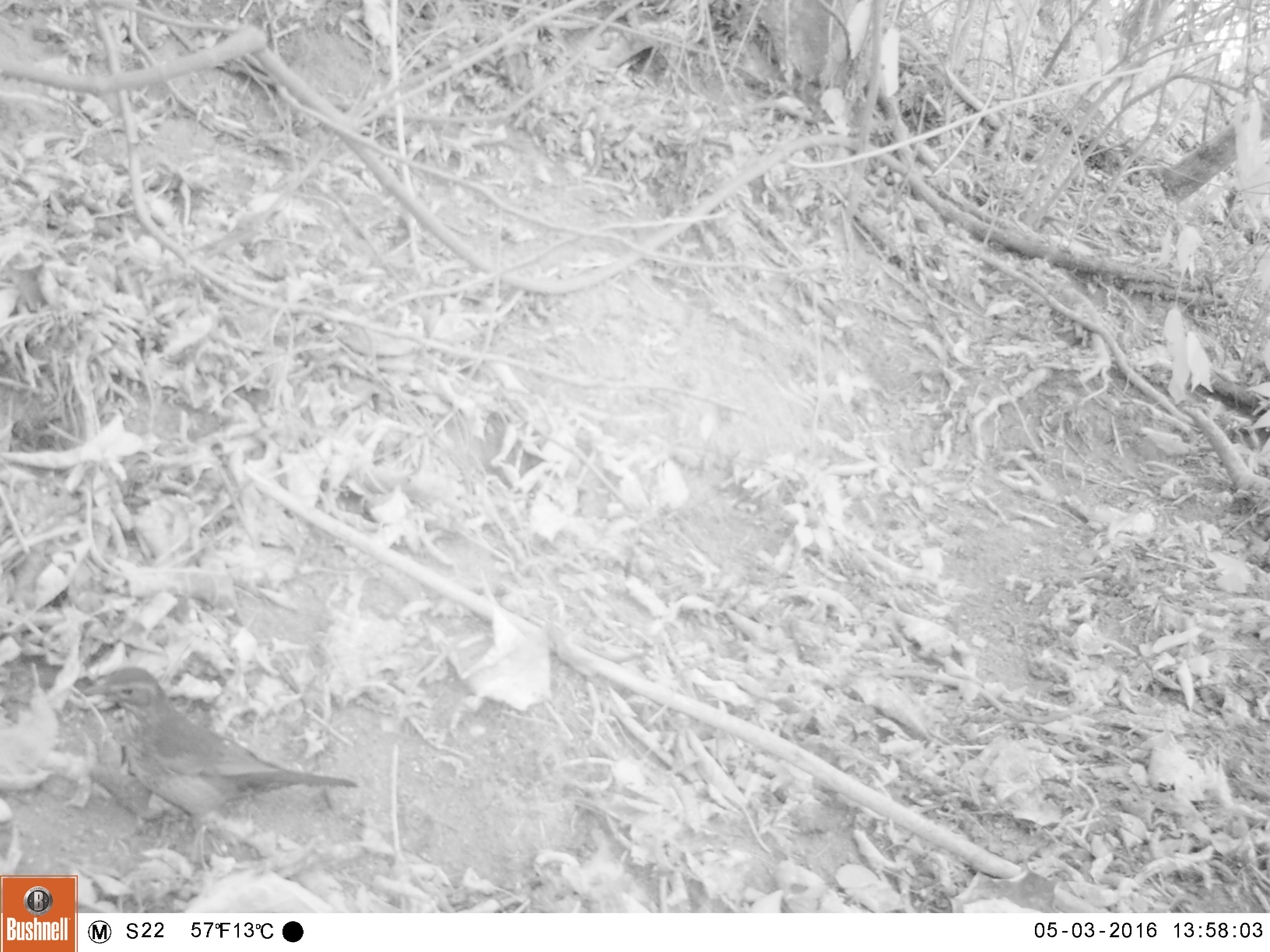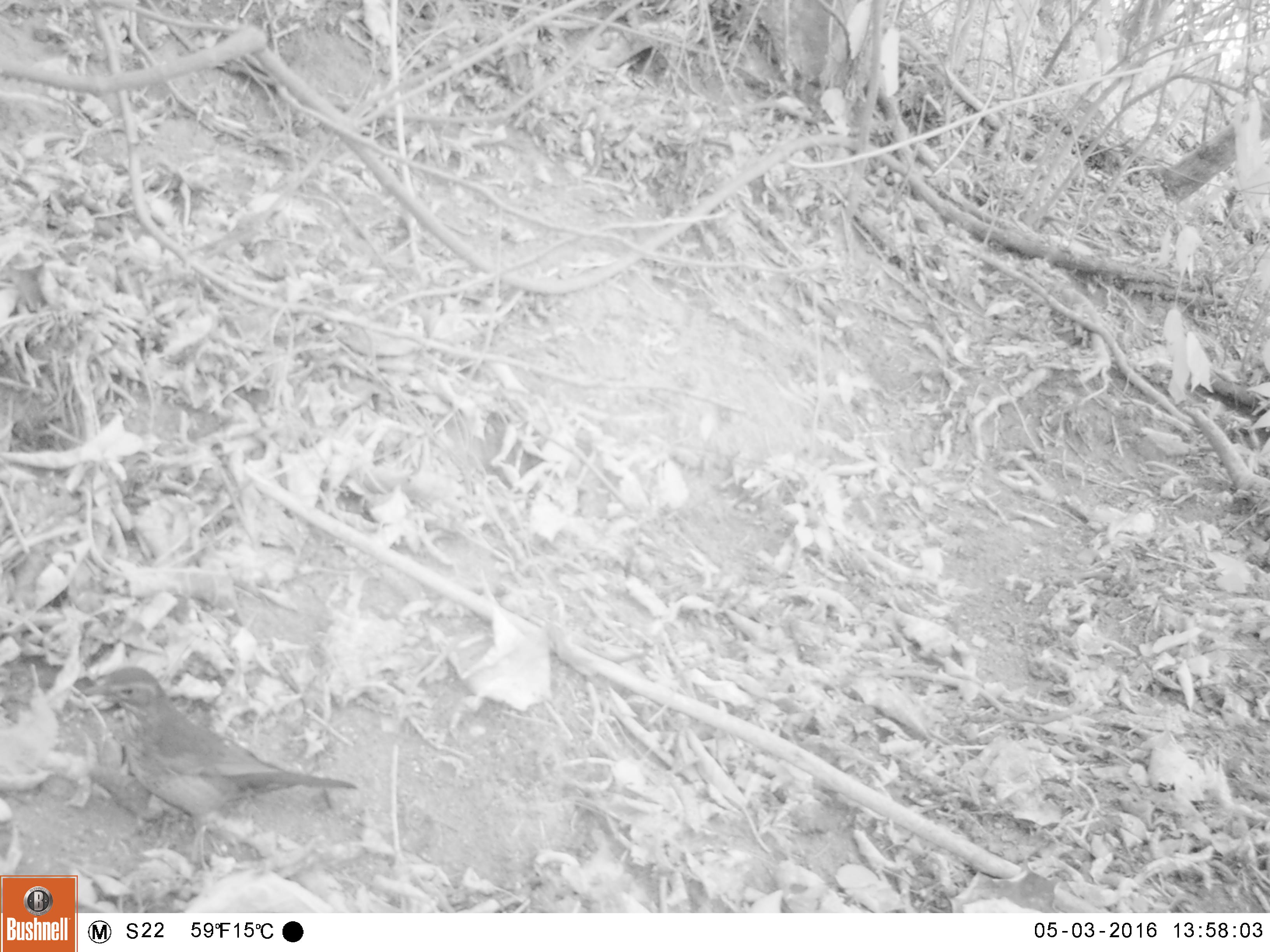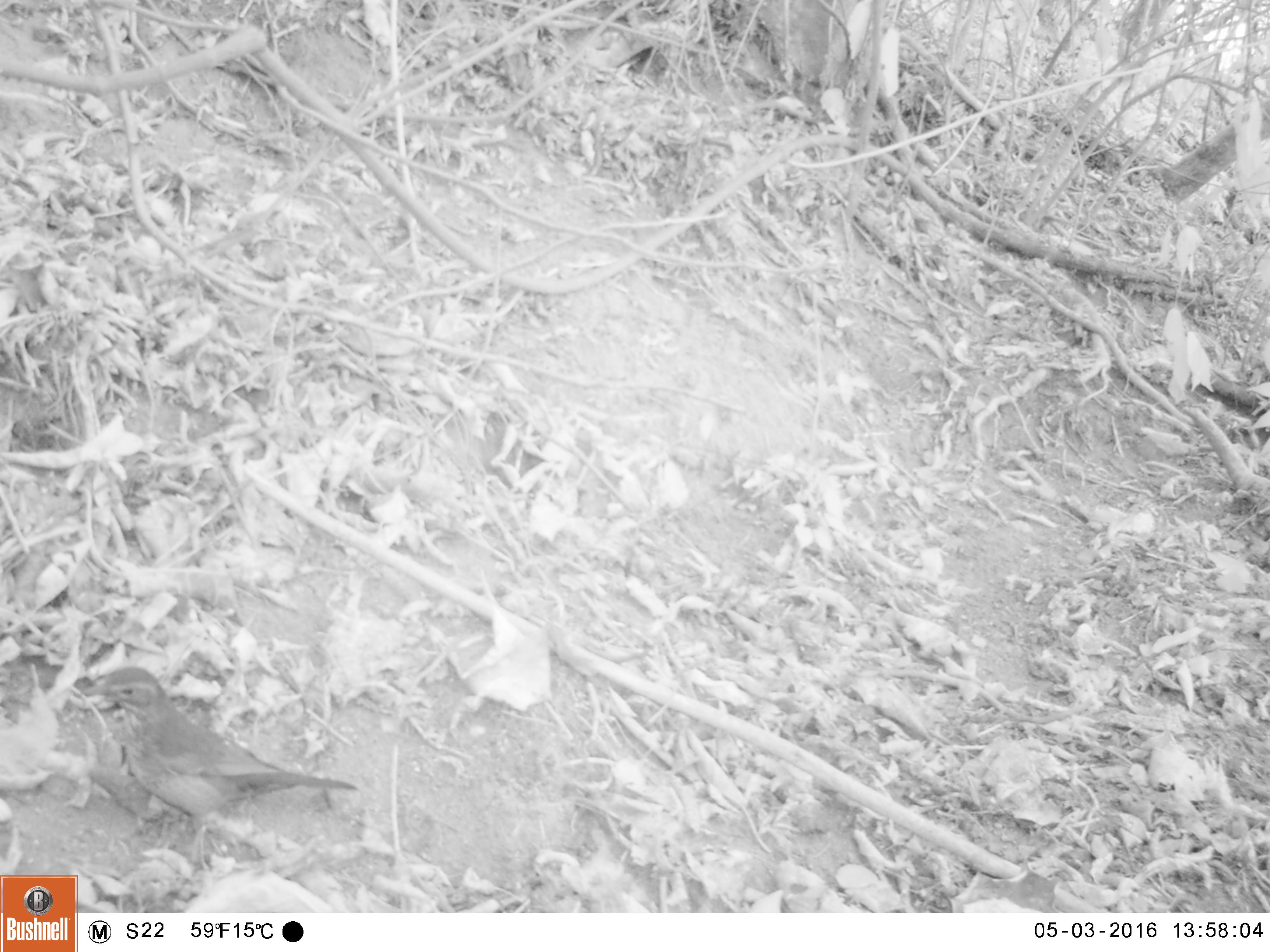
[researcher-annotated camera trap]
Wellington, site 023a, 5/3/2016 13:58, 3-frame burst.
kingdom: Animalia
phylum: Chordata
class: Aves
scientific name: Aves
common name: bird